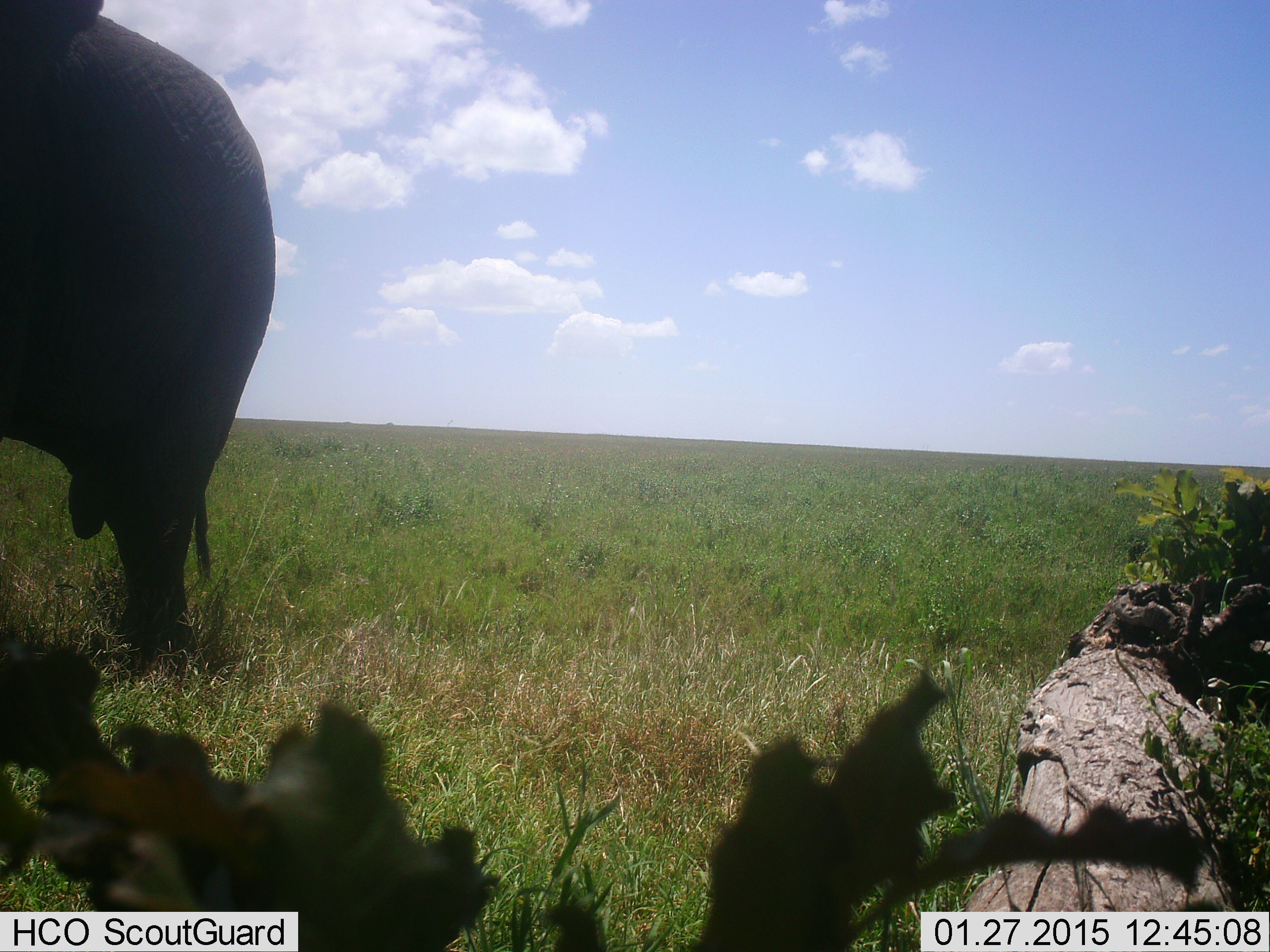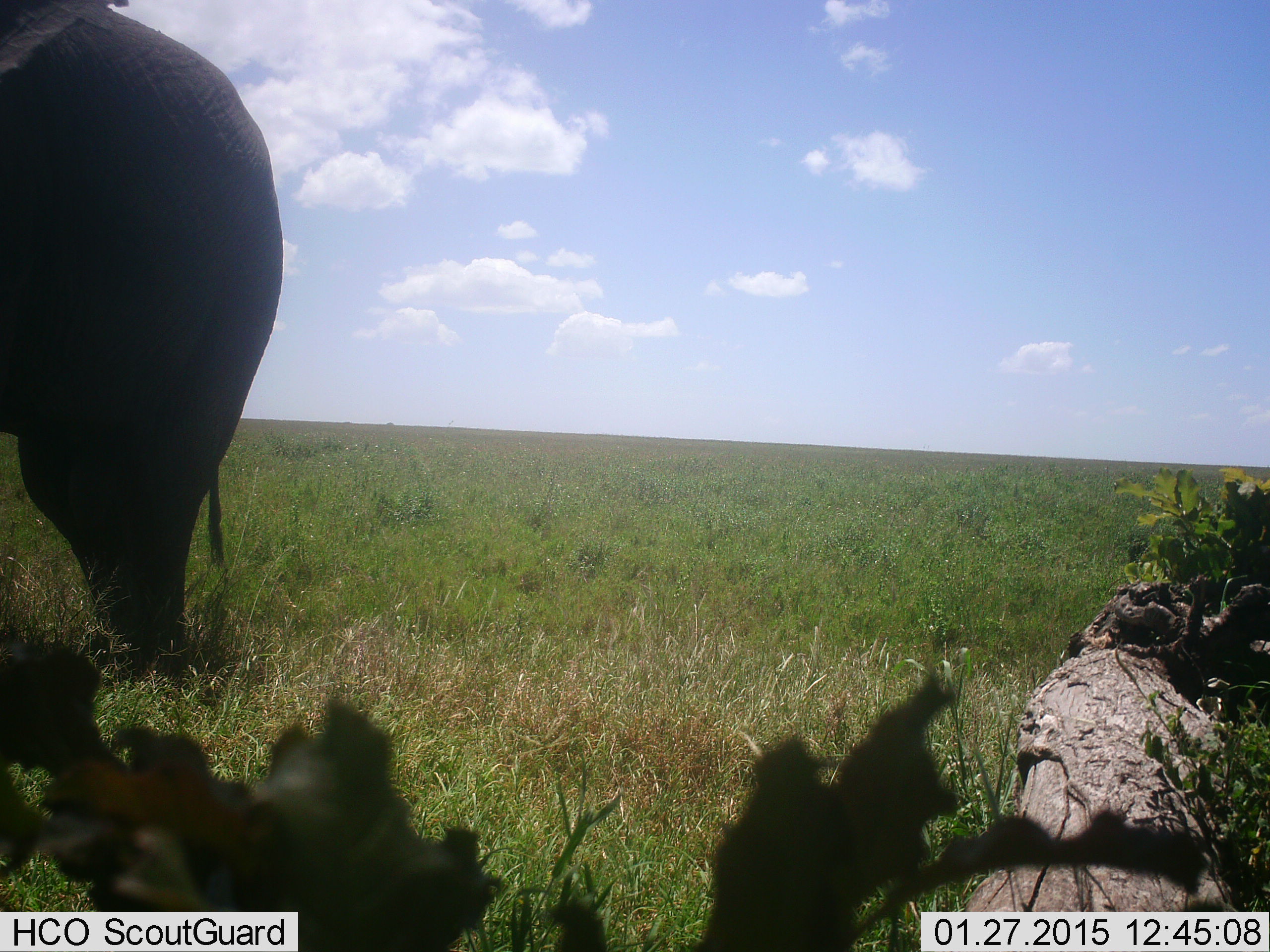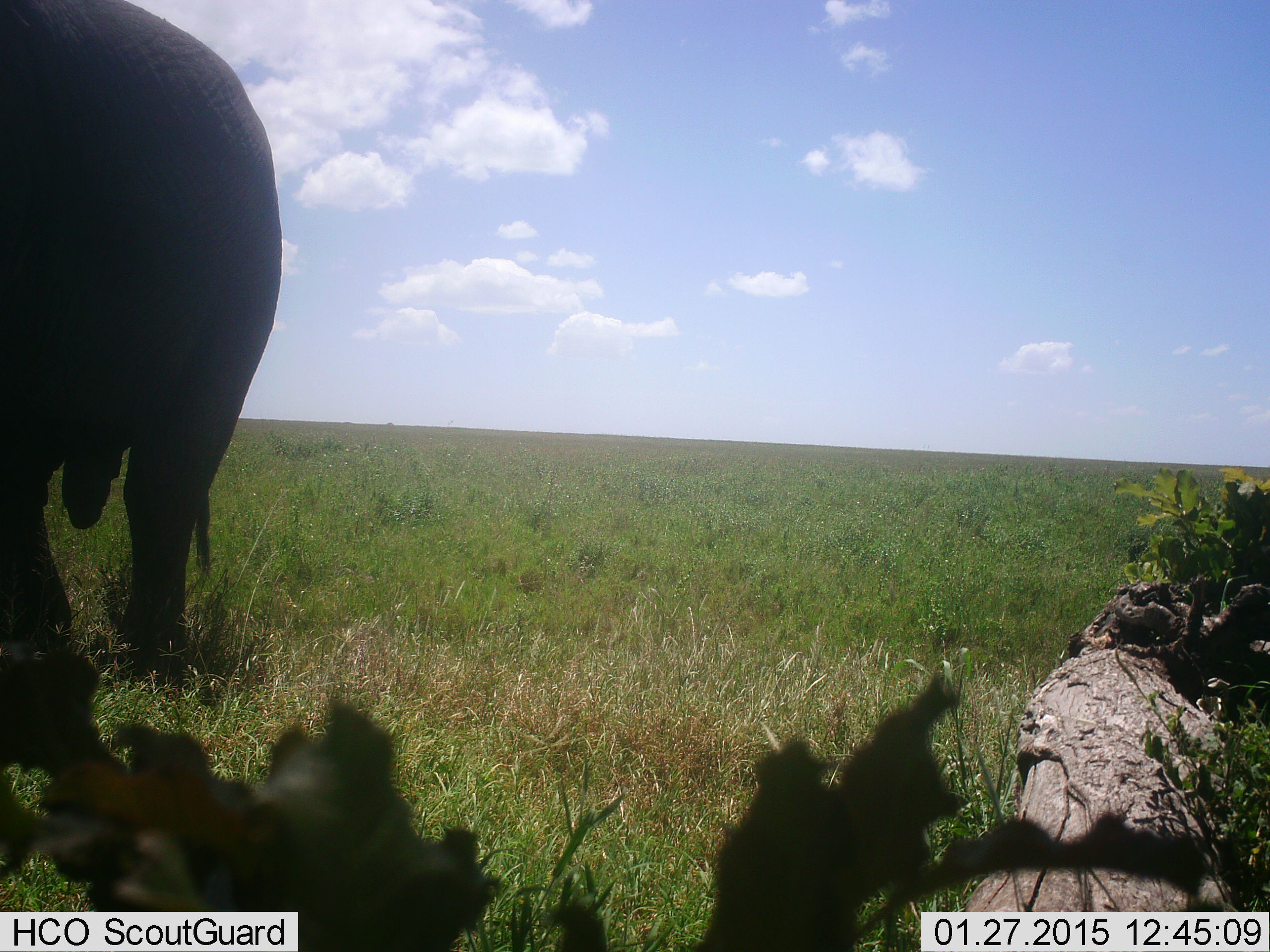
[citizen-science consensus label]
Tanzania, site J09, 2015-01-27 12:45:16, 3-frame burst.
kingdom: Animalia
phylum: Chordata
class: Mammalia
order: Proboscidea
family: Elephantidae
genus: Loxodonta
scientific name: Loxodonta africana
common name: african bush elephant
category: elephant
Elephant (african bush elephant) (Loxodonta africana), count 1. Behavior (volunteer vote fractions): standing 70%, resting 0%, moving 30%, interacting 0%. Young present (vote fraction): 0%. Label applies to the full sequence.